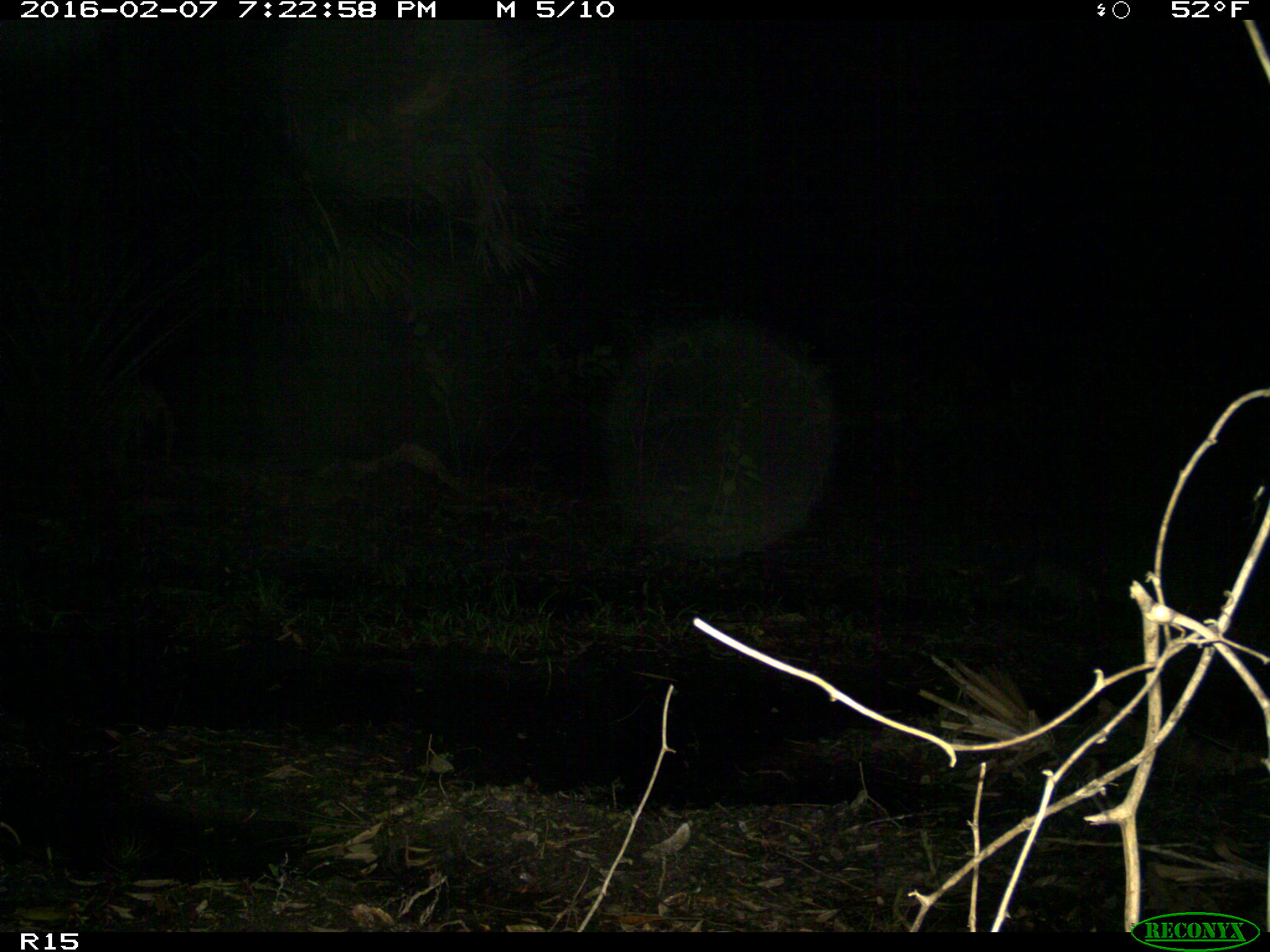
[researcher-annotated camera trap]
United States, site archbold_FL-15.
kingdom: Animalia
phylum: Chordata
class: Mammalia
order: Cingulata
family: Dasypodidae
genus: Dasypus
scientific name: Dasypus novemcinctus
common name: nine-banded armadillo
Dasypus novemcinctus (nine-banded armadillo).